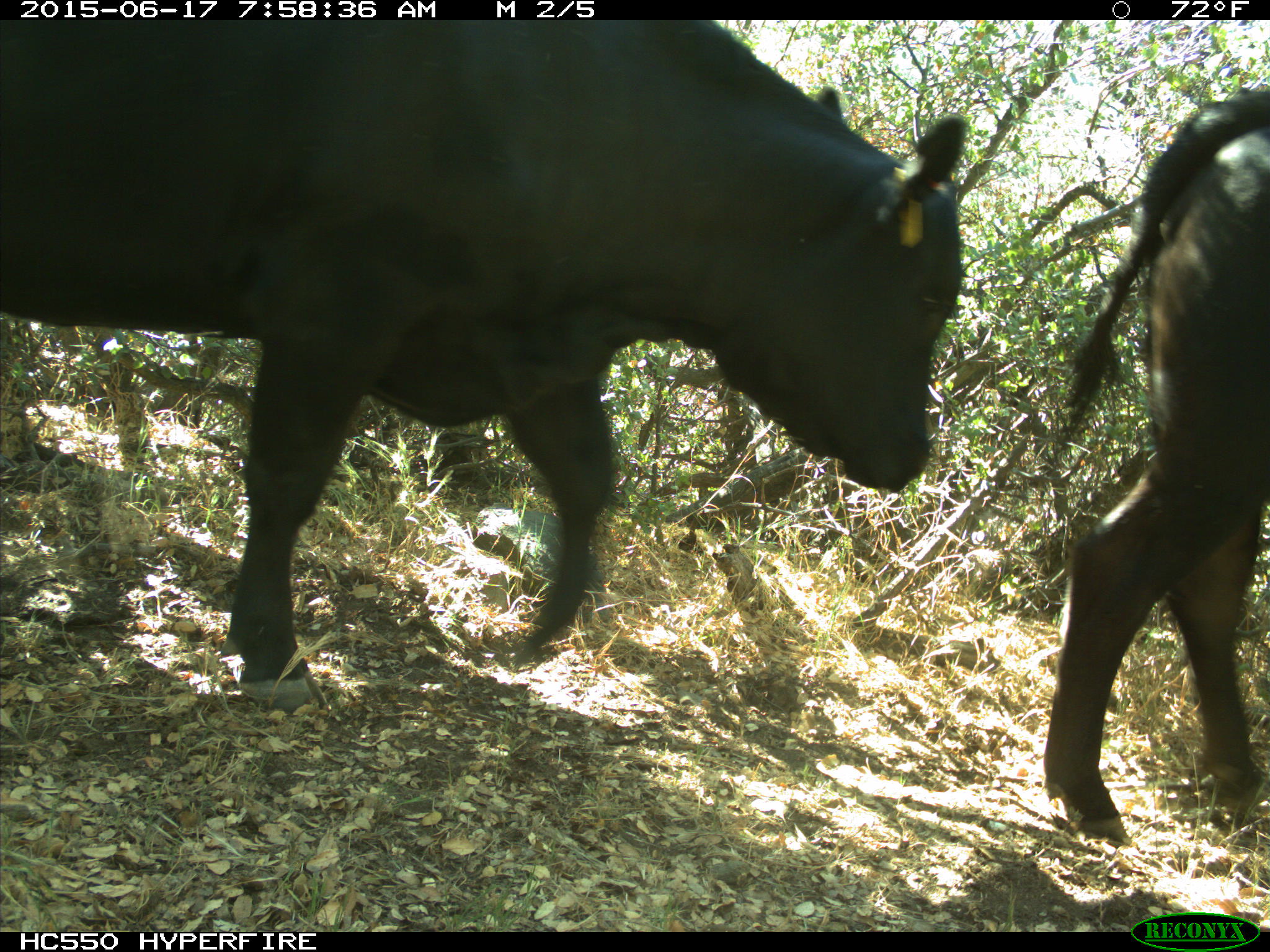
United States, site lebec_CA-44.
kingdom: Animalia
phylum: Chordata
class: Mammalia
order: Artiodactyla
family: Bovidae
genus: Bos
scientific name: Bos taurus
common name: domestic cow